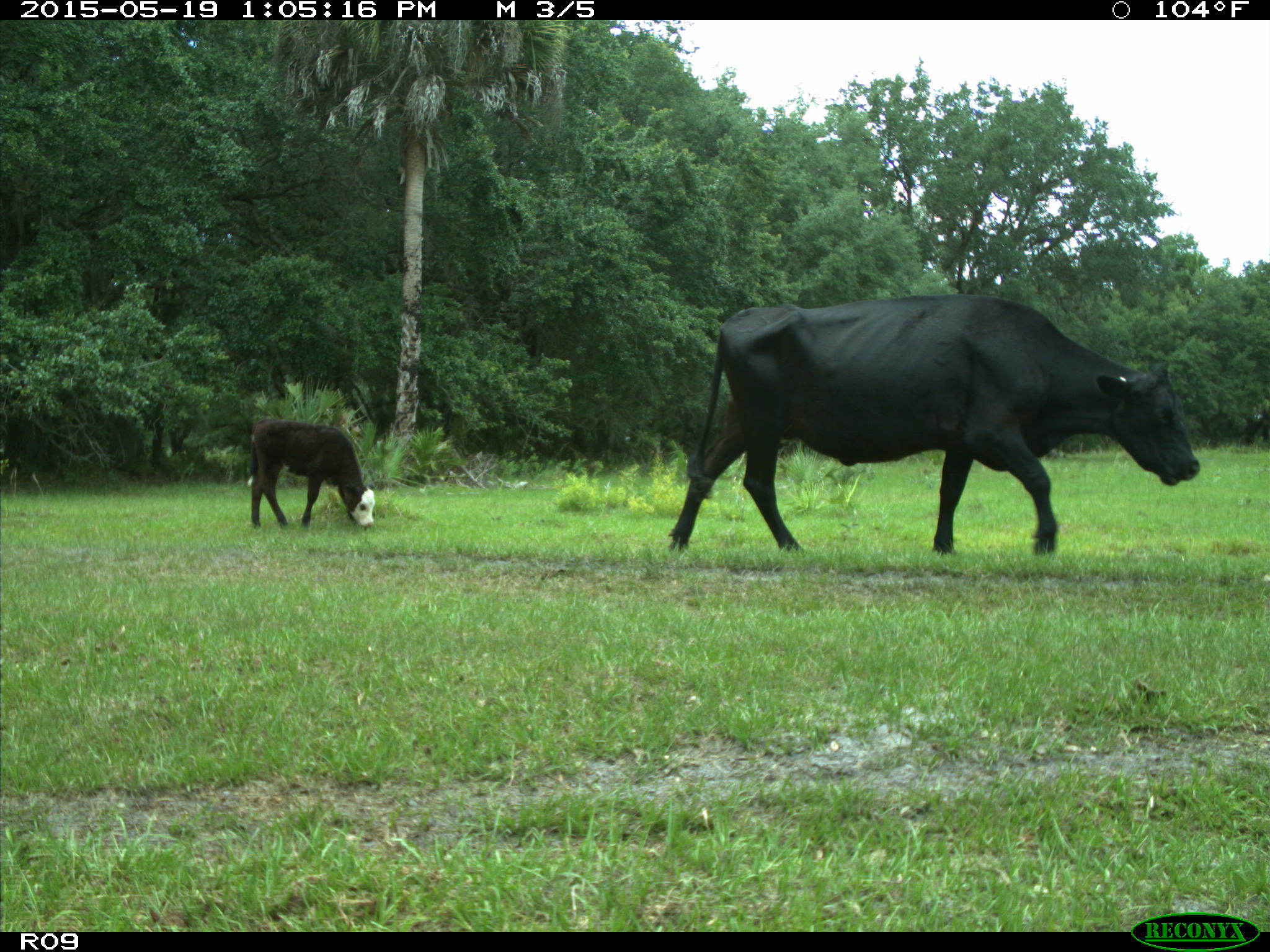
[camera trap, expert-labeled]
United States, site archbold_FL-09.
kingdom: Animalia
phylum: Chordata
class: Mammalia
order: Artiodactyla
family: Bovidae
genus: Bos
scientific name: Bos taurus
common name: domestic cow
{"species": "Bos taurus (domestic cow)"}